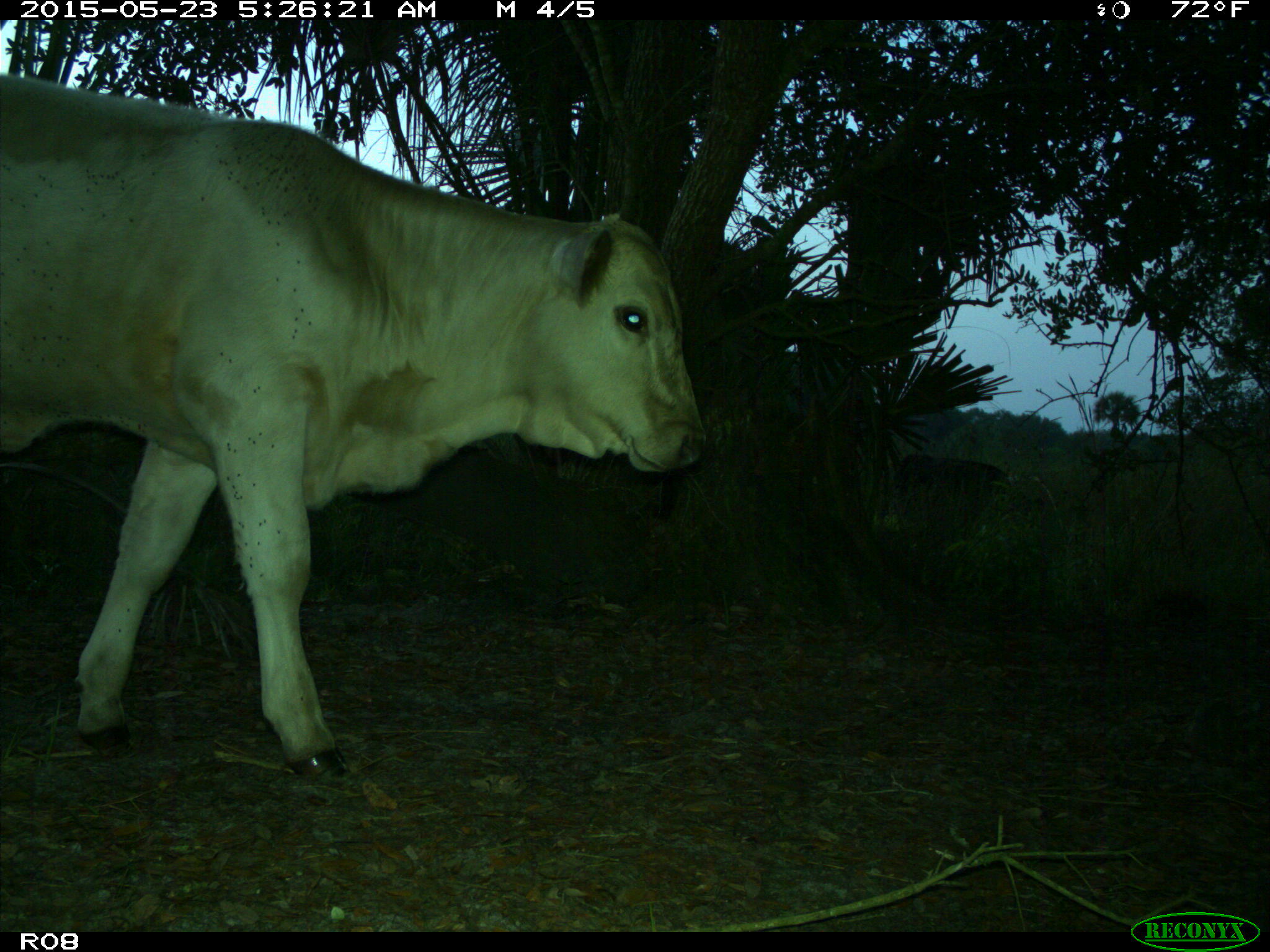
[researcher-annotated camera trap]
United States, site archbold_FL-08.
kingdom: Animalia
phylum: Chordata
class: Mammalia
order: Artiodactyla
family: Bovidae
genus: Bos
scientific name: Bos taurus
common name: domestic cow